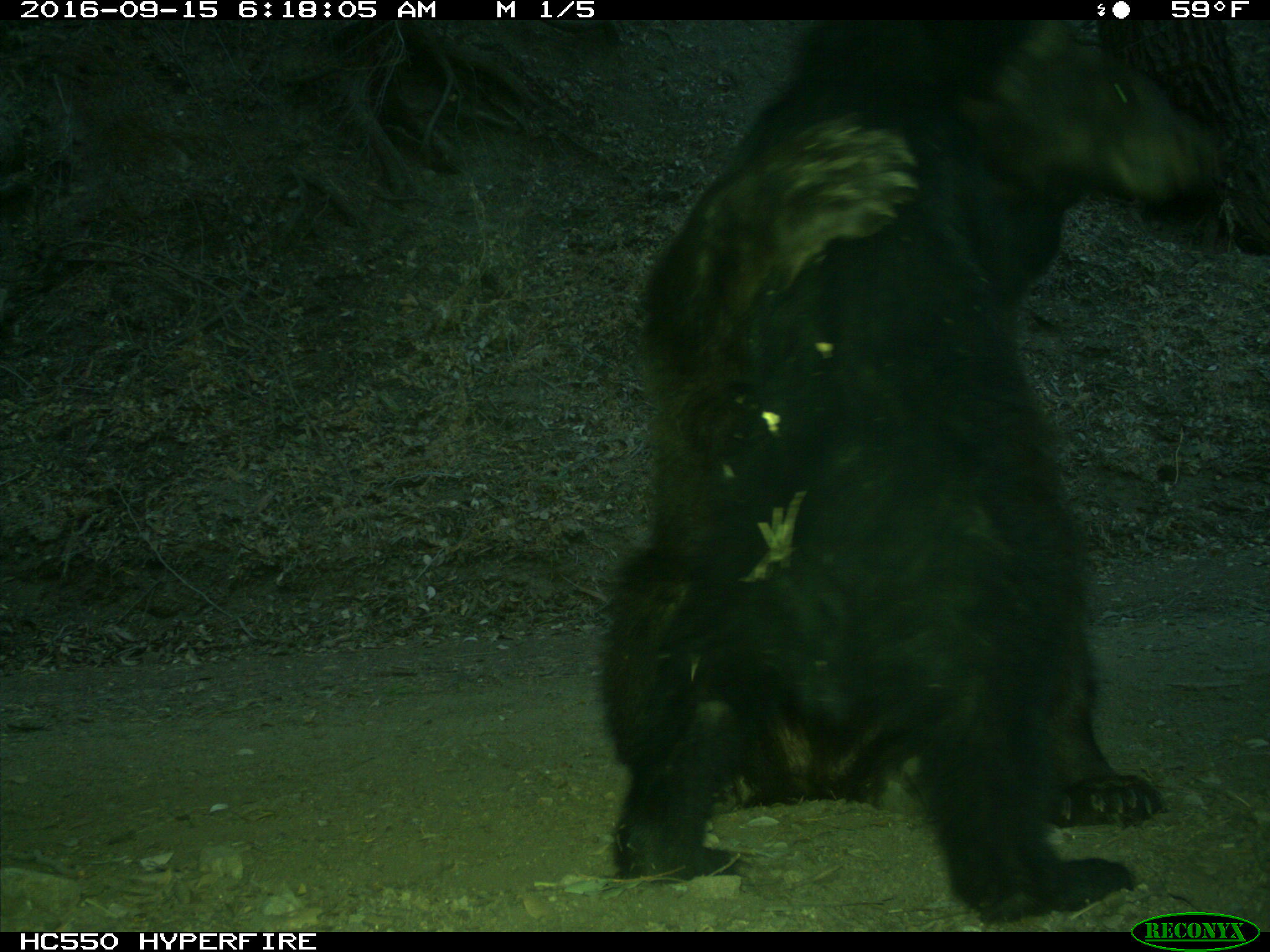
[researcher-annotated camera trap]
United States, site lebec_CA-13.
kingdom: Animalia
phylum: Chordata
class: Mammalia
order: Carnivora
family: Ursidae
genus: Ursus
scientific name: Ursus americanus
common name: american black bear